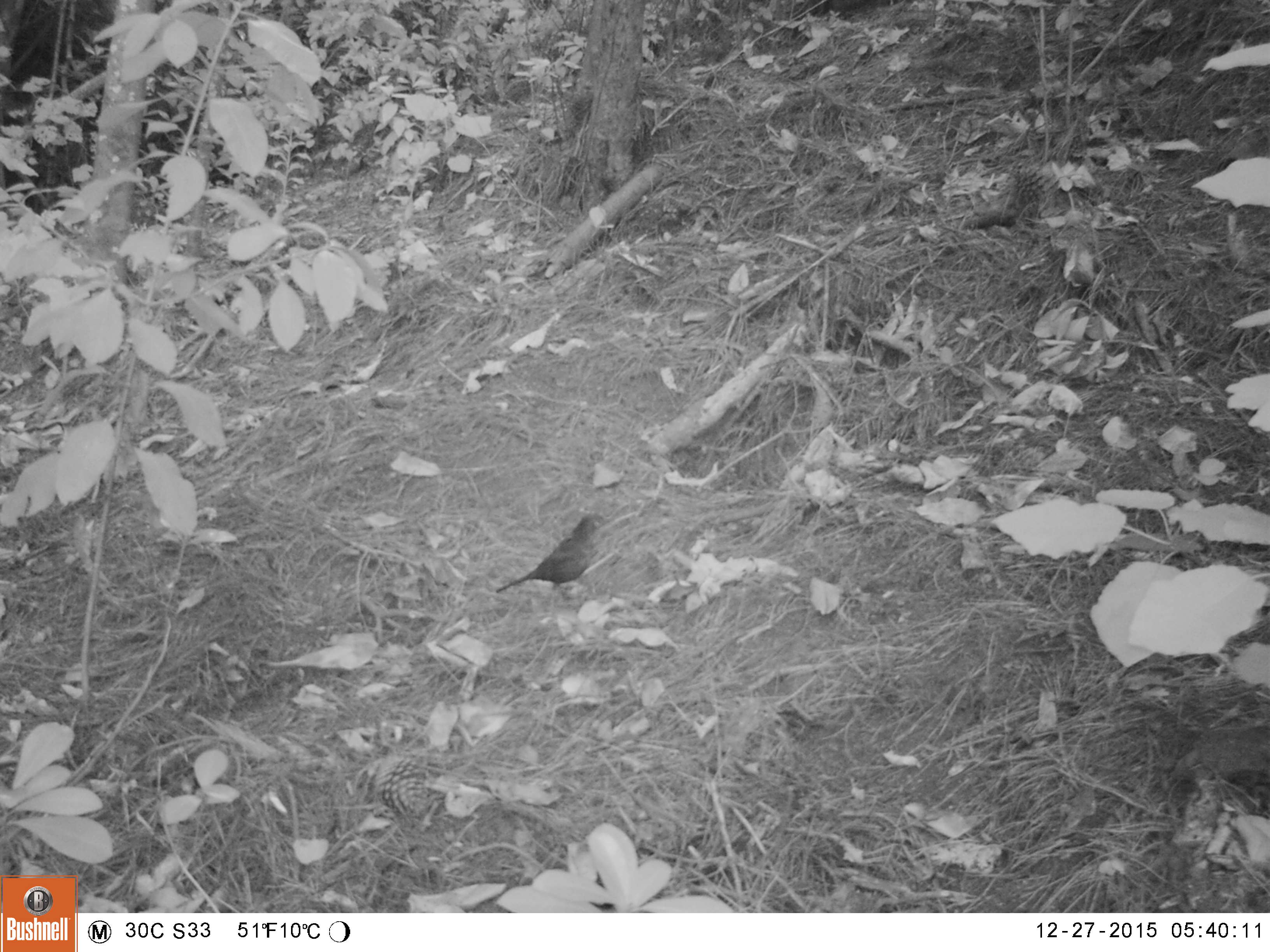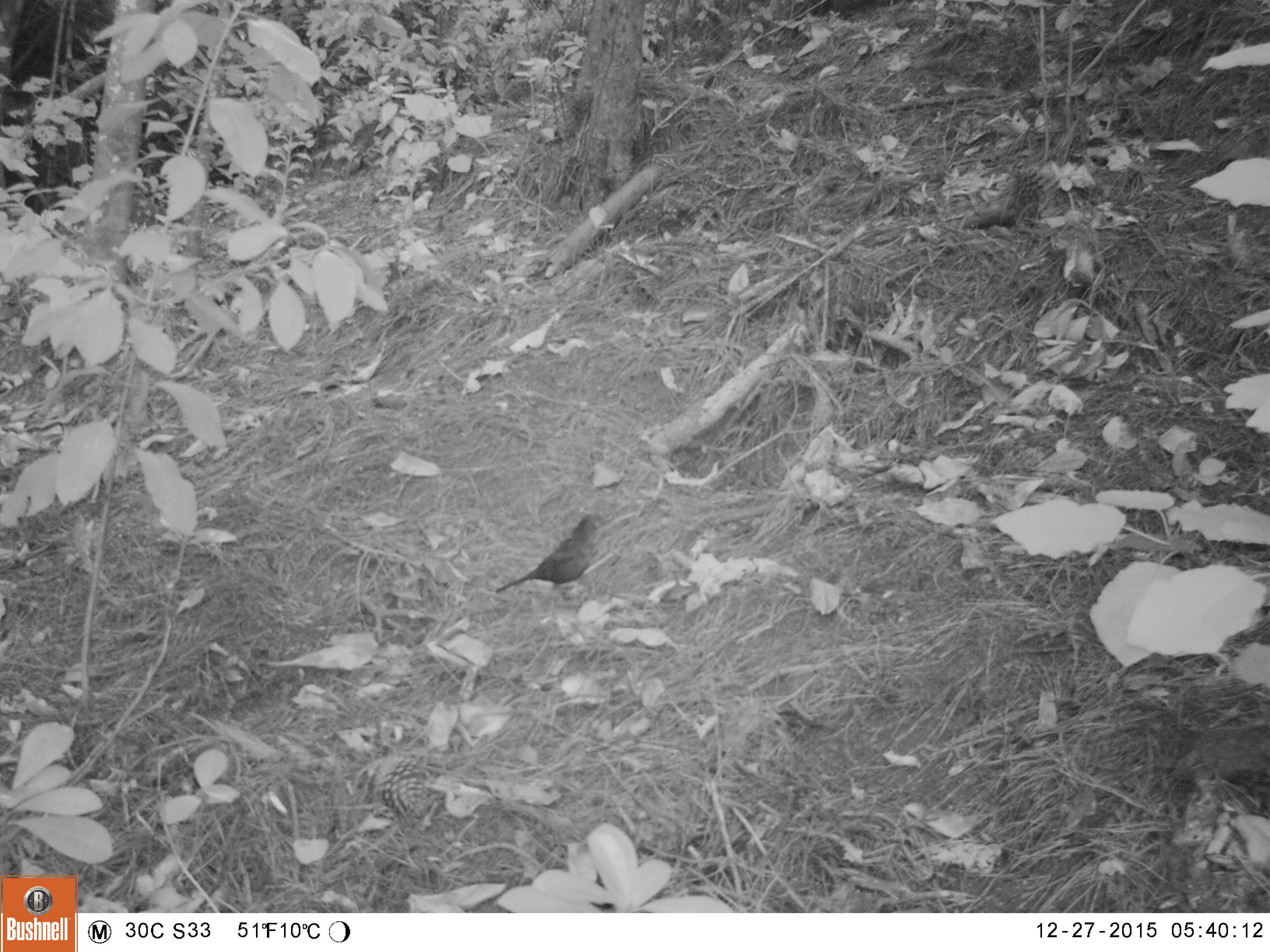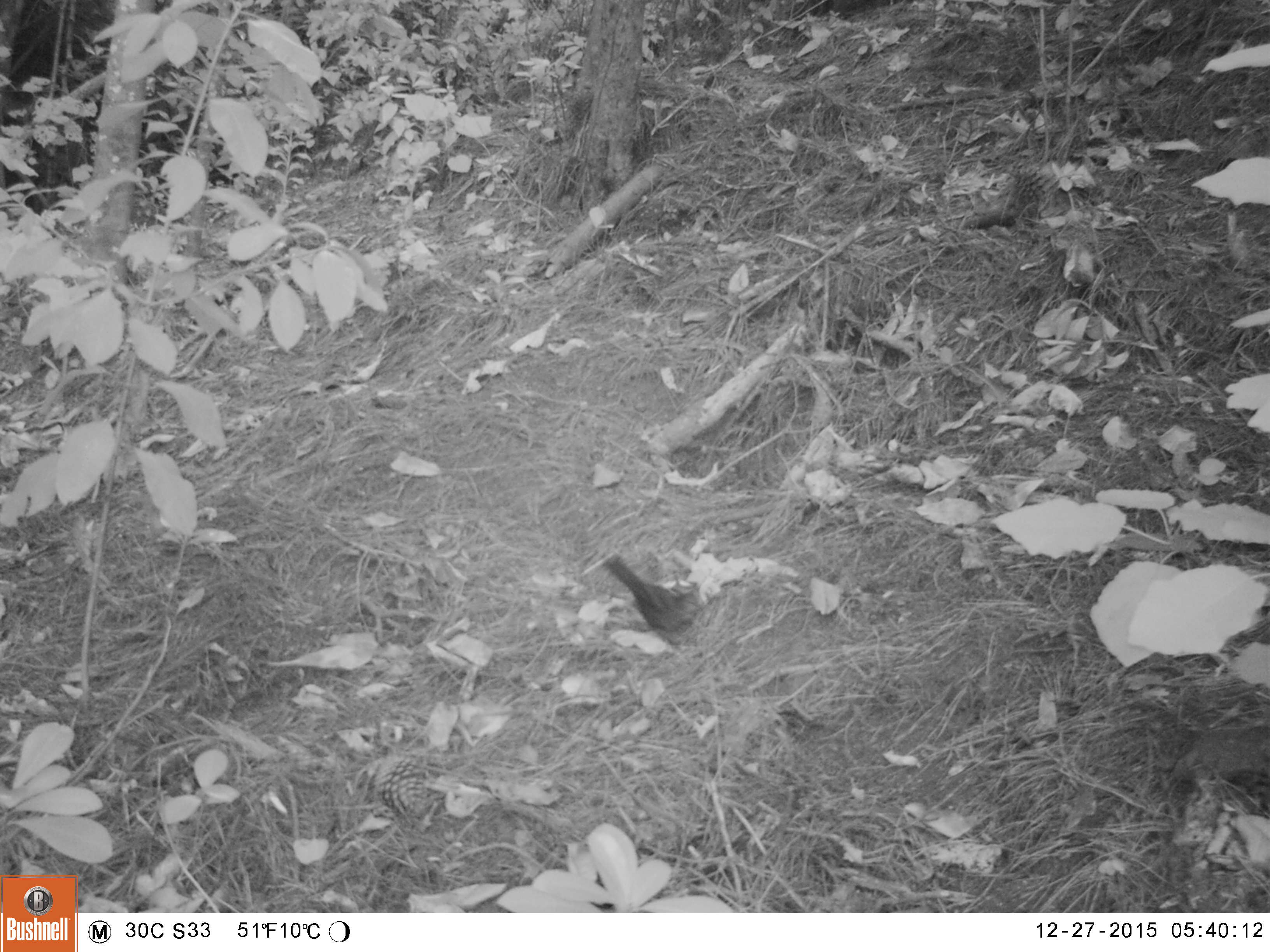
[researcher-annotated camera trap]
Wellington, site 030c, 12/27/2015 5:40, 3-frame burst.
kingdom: Animalia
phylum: Chordata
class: Aves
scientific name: Aves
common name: bird